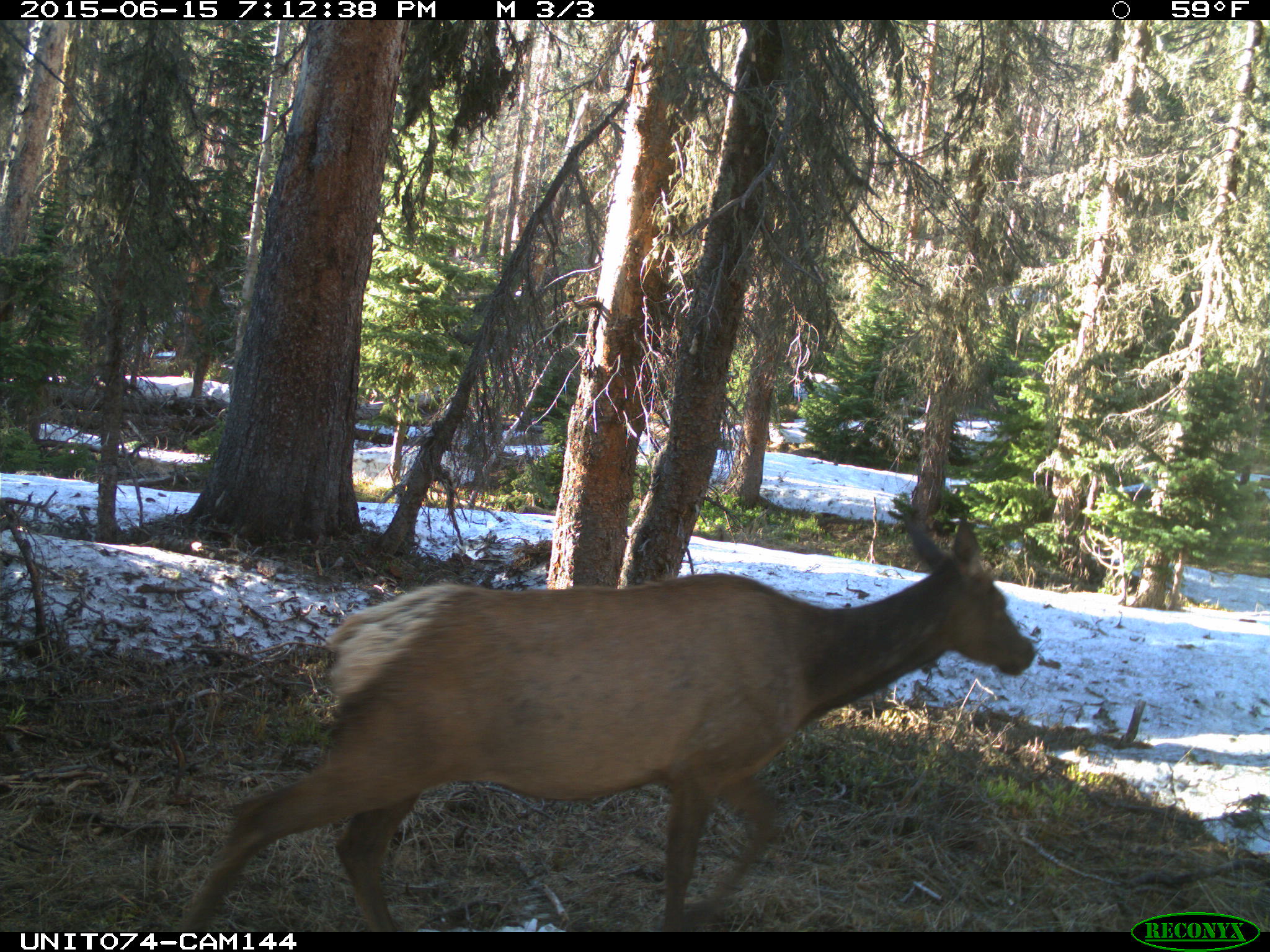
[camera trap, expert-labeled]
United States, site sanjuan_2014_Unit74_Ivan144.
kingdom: Animalia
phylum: Chordata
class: Mammalia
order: Artiodactyla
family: Cervidae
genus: Cervus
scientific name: Cervus elaphus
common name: red deer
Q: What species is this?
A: Cervus elaphus (red deer).